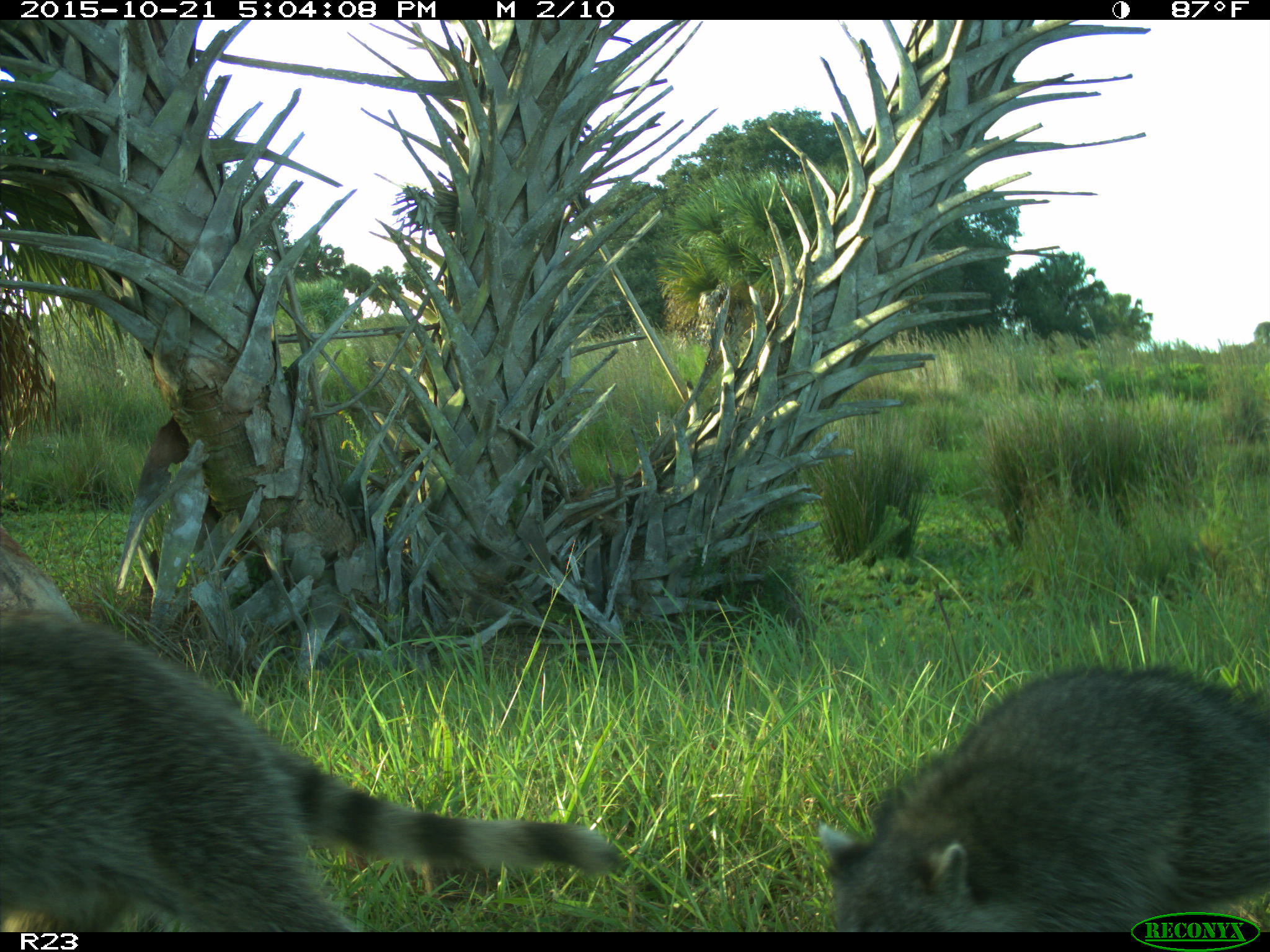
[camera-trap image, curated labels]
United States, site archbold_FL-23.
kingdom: Animalia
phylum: Chordata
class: Mammalia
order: Carnivora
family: Procyonidae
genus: Procyon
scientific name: Procyon lotor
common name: common raccoon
Procyon lotor (common raccoon).